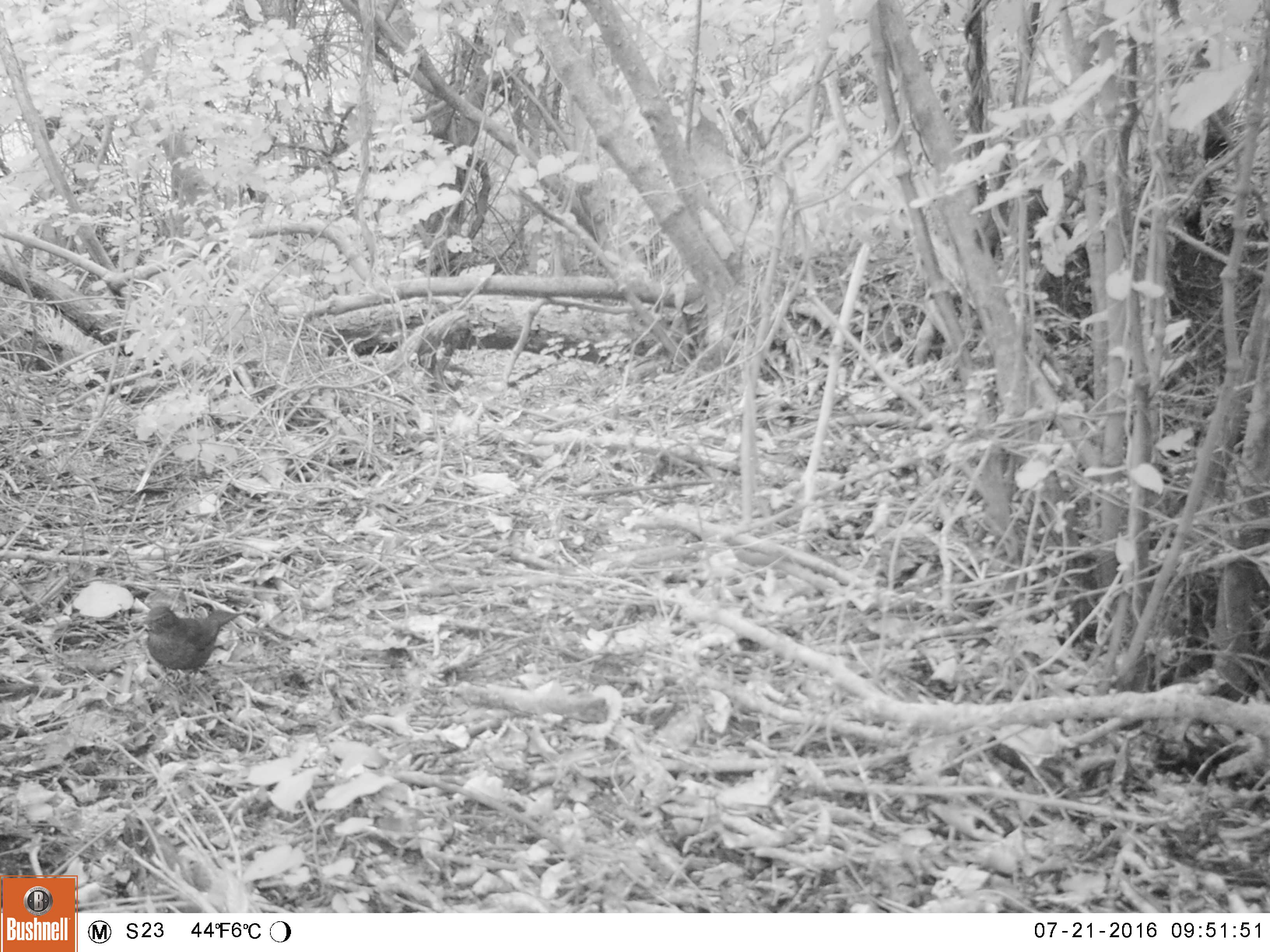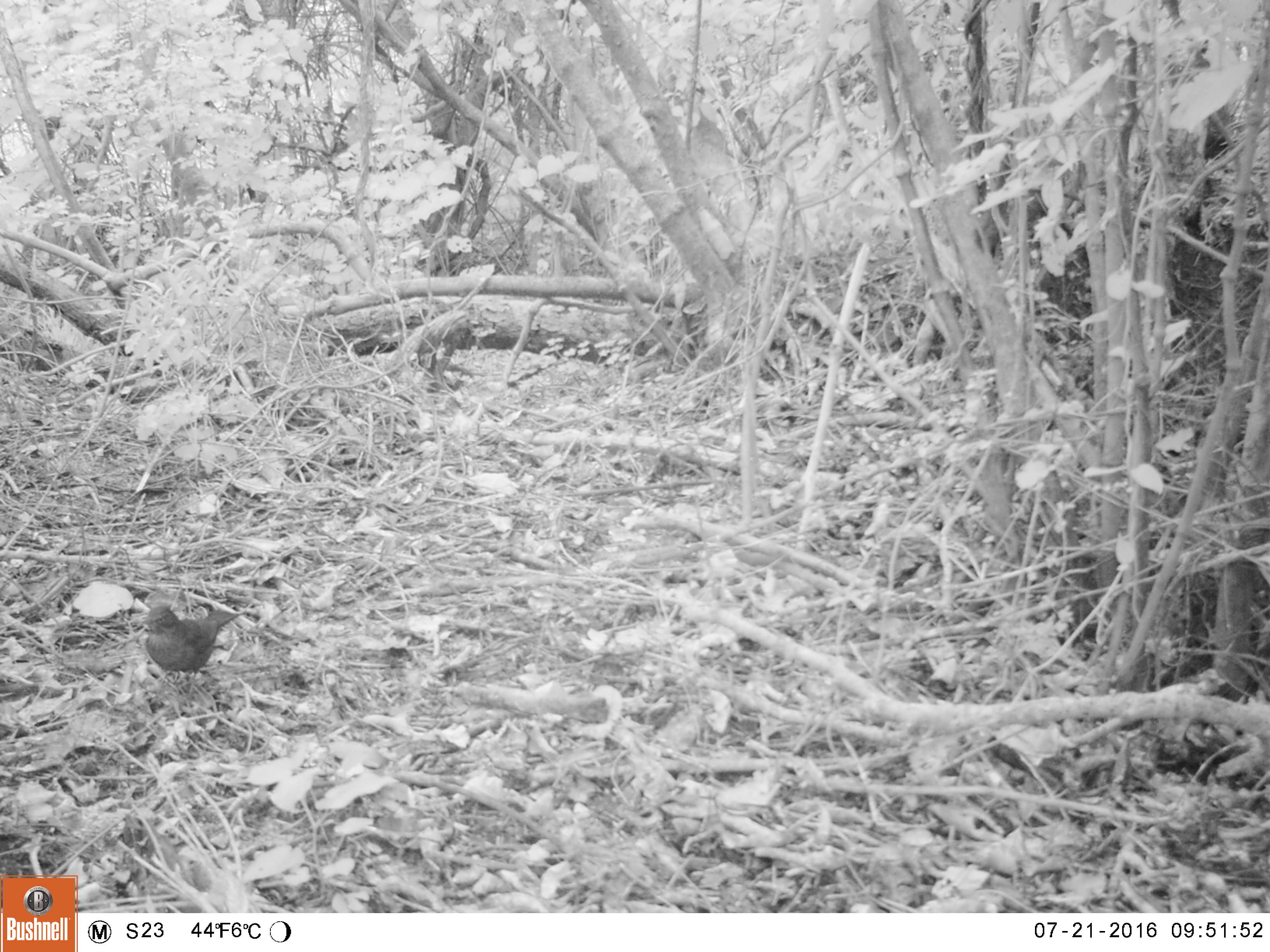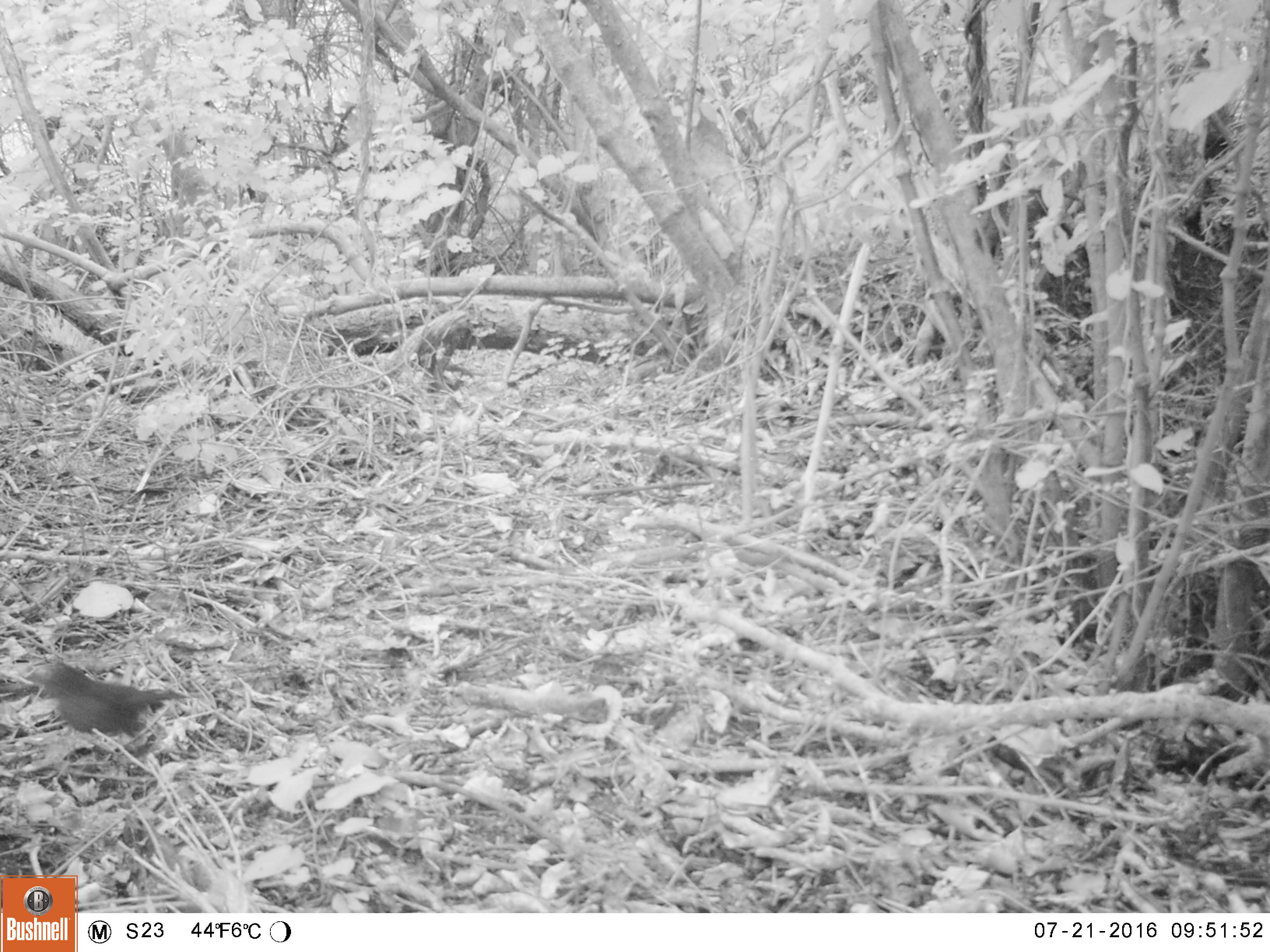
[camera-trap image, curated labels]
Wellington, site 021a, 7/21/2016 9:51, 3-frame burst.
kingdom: Animalia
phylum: Chordata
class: Aves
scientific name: Aves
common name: bird